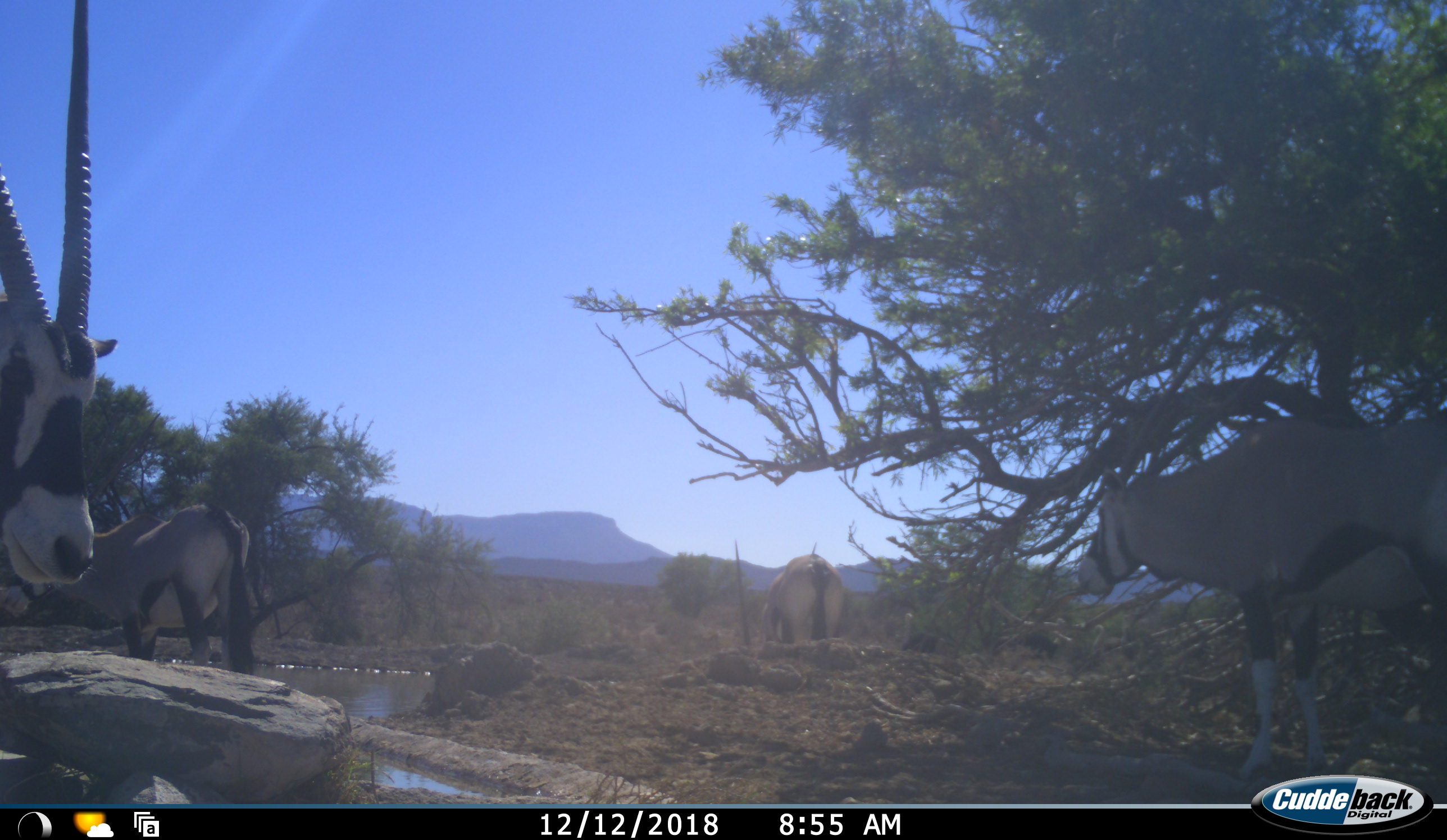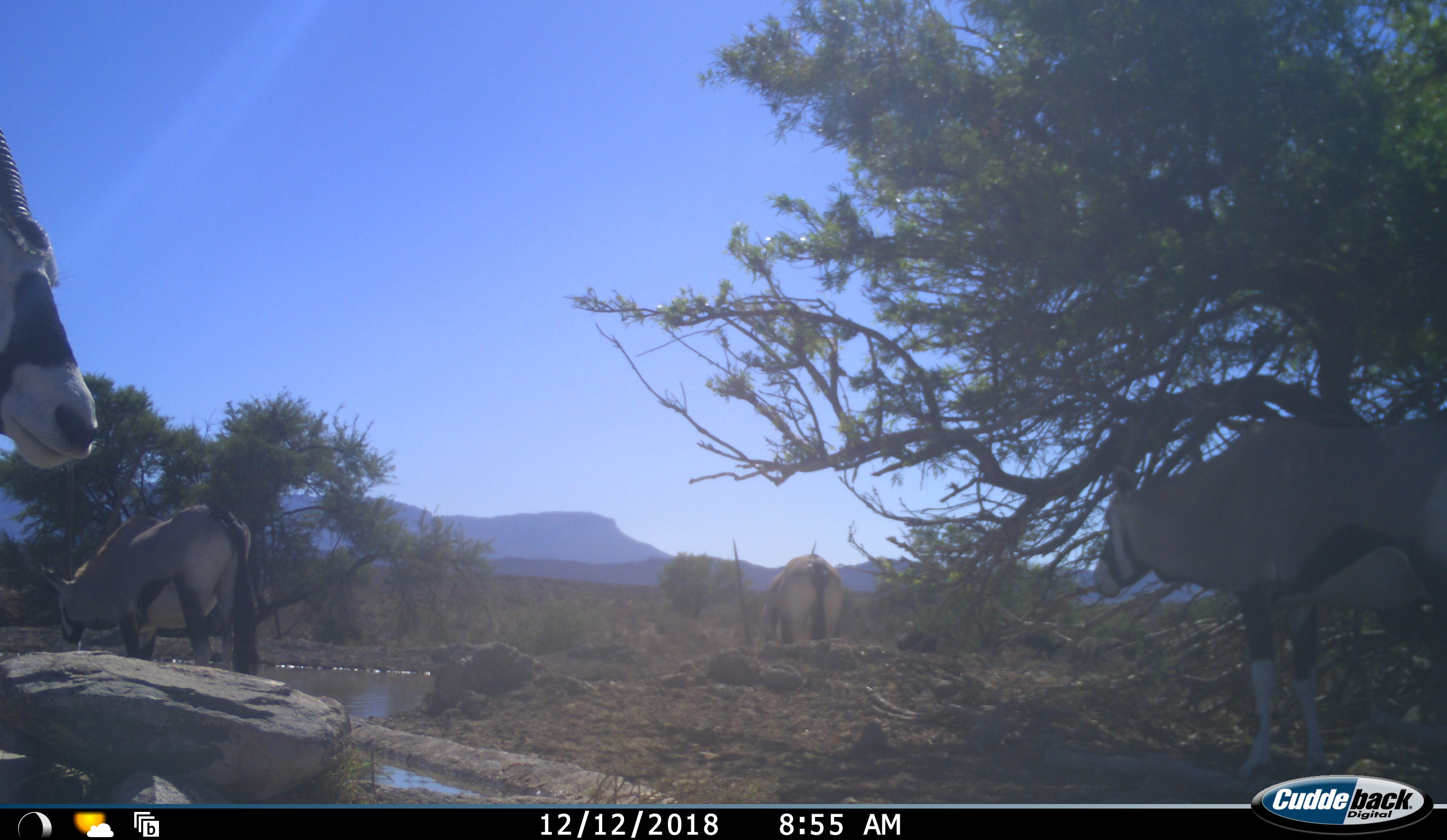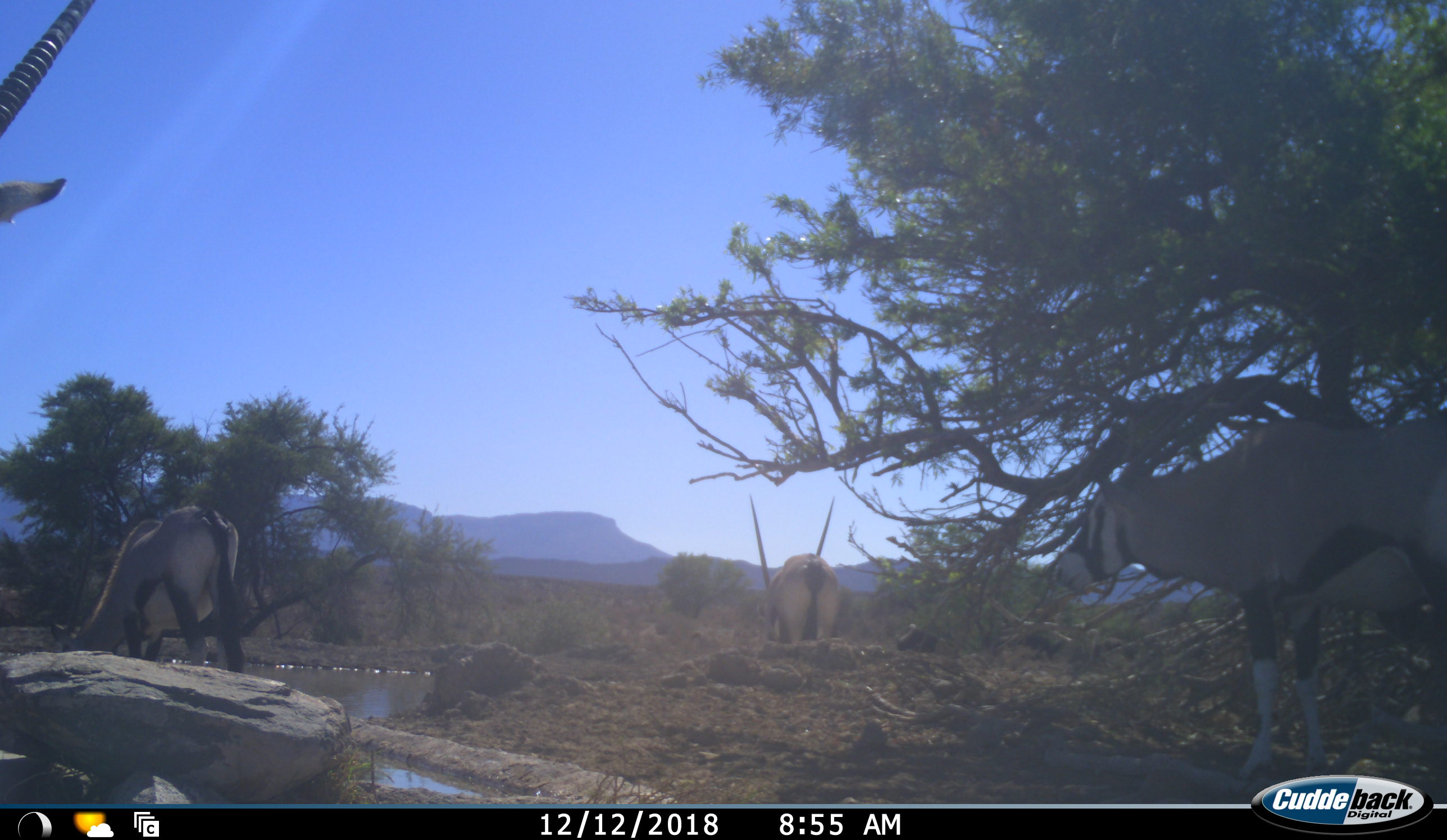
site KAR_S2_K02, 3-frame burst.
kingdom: Animalia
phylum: Chordata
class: Mammalia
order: Artiodactyla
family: Bovidae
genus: Oryx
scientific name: Oryx gazella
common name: gemsbok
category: oryx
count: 4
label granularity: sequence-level